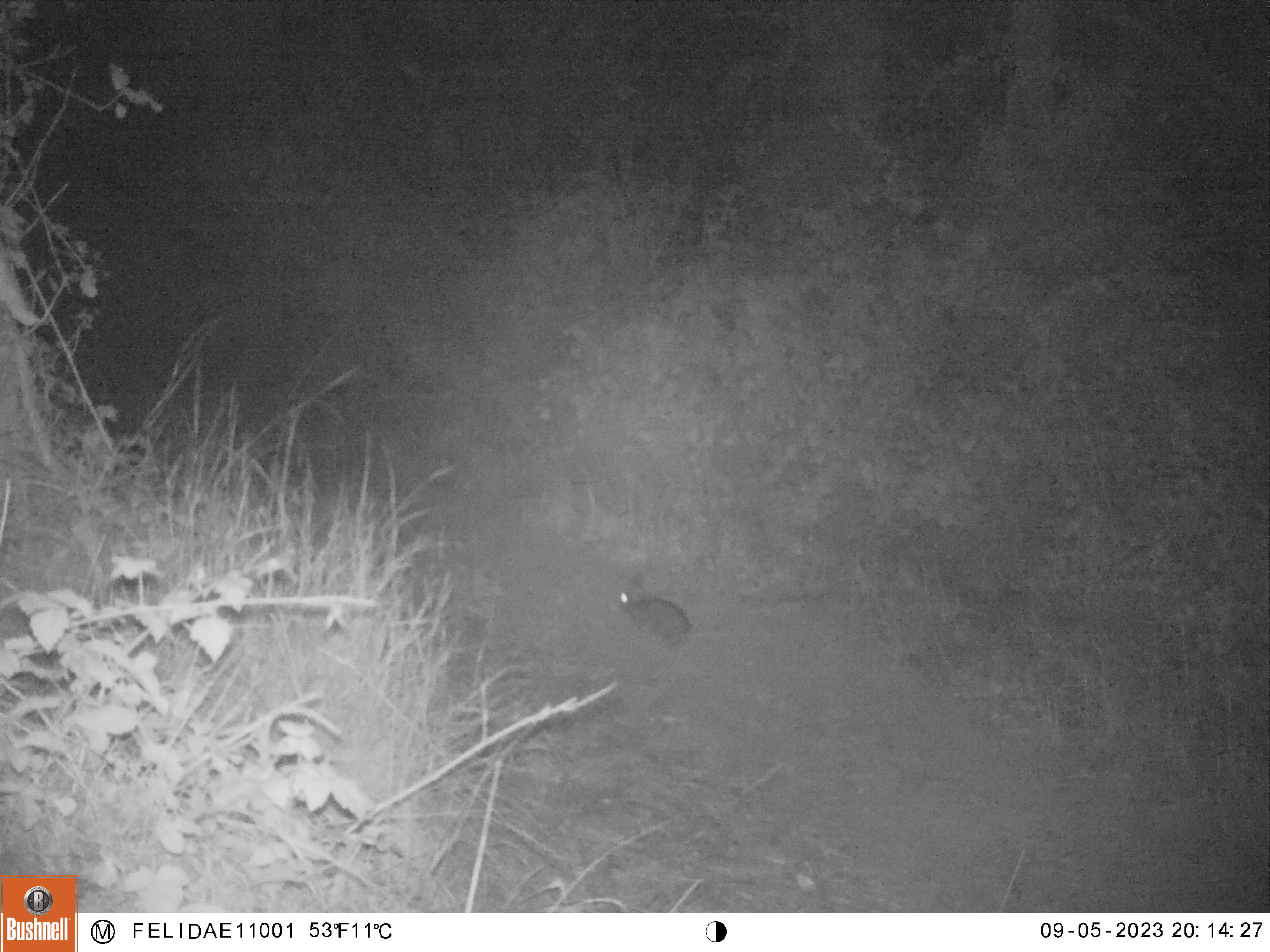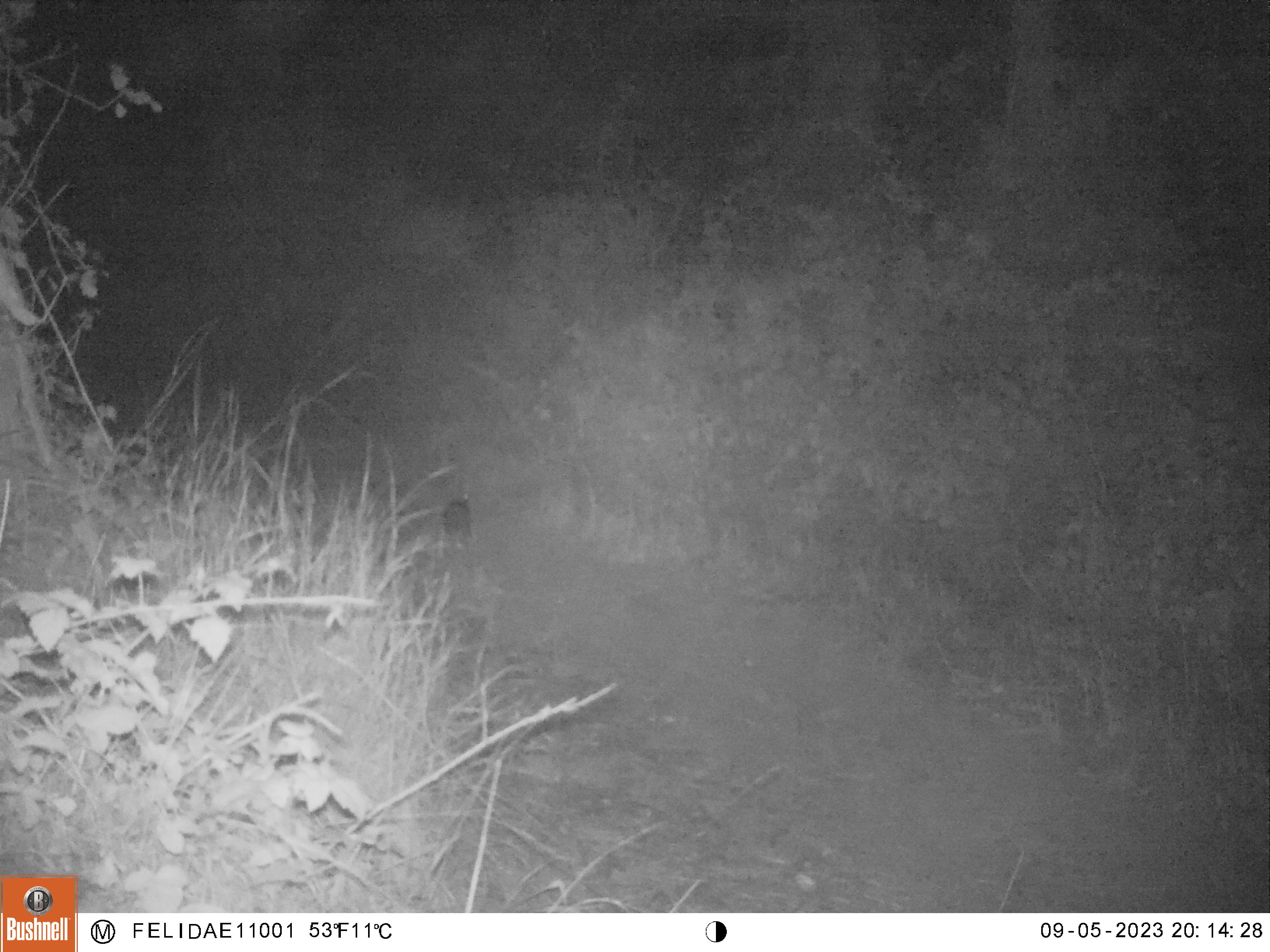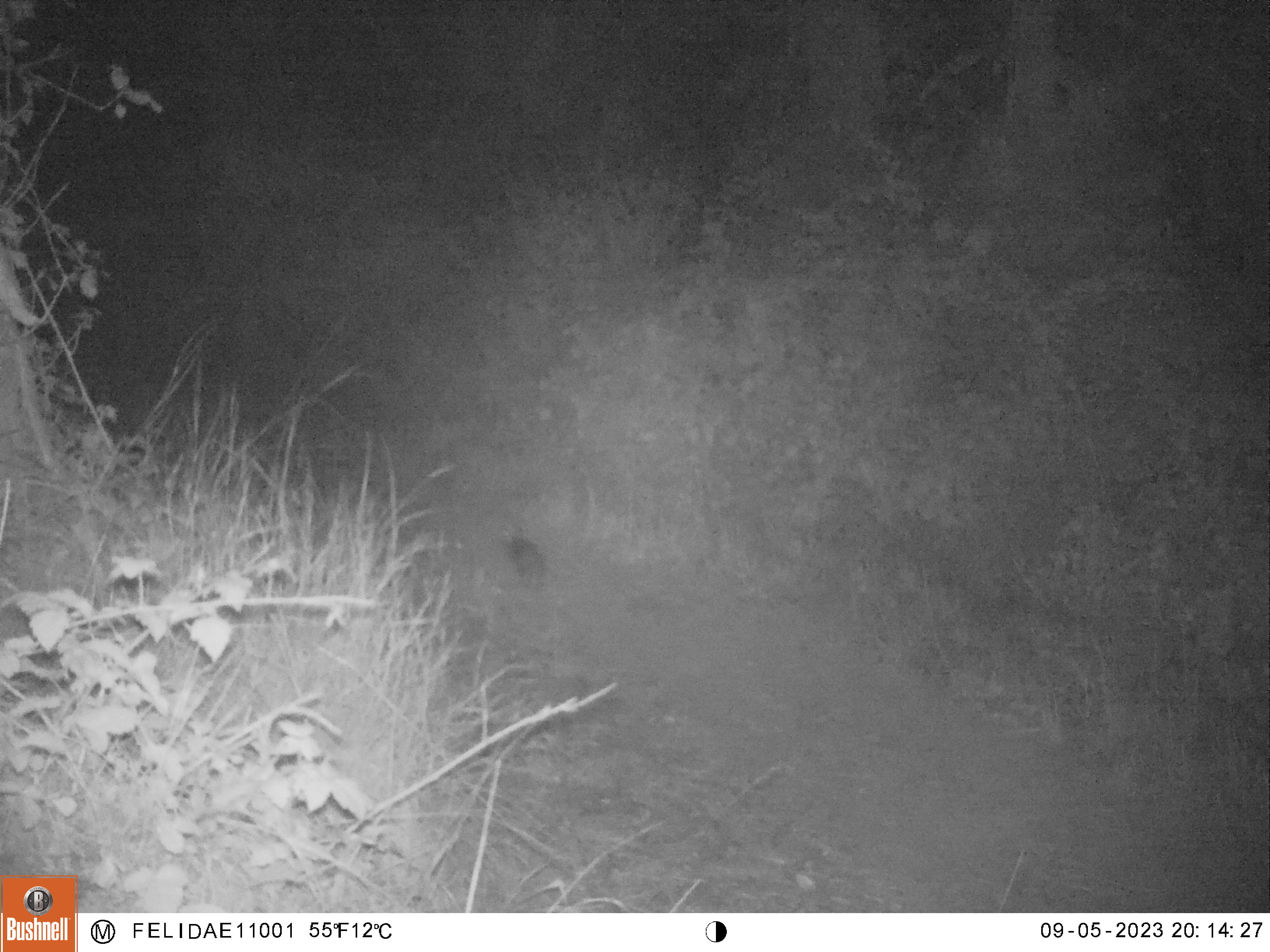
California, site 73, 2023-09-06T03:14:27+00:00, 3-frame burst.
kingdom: Animalia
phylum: Chordata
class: Mammalia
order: Lagomorpha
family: Leporidae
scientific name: Leporidae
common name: rabbit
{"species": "rabbit (Leporidae)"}